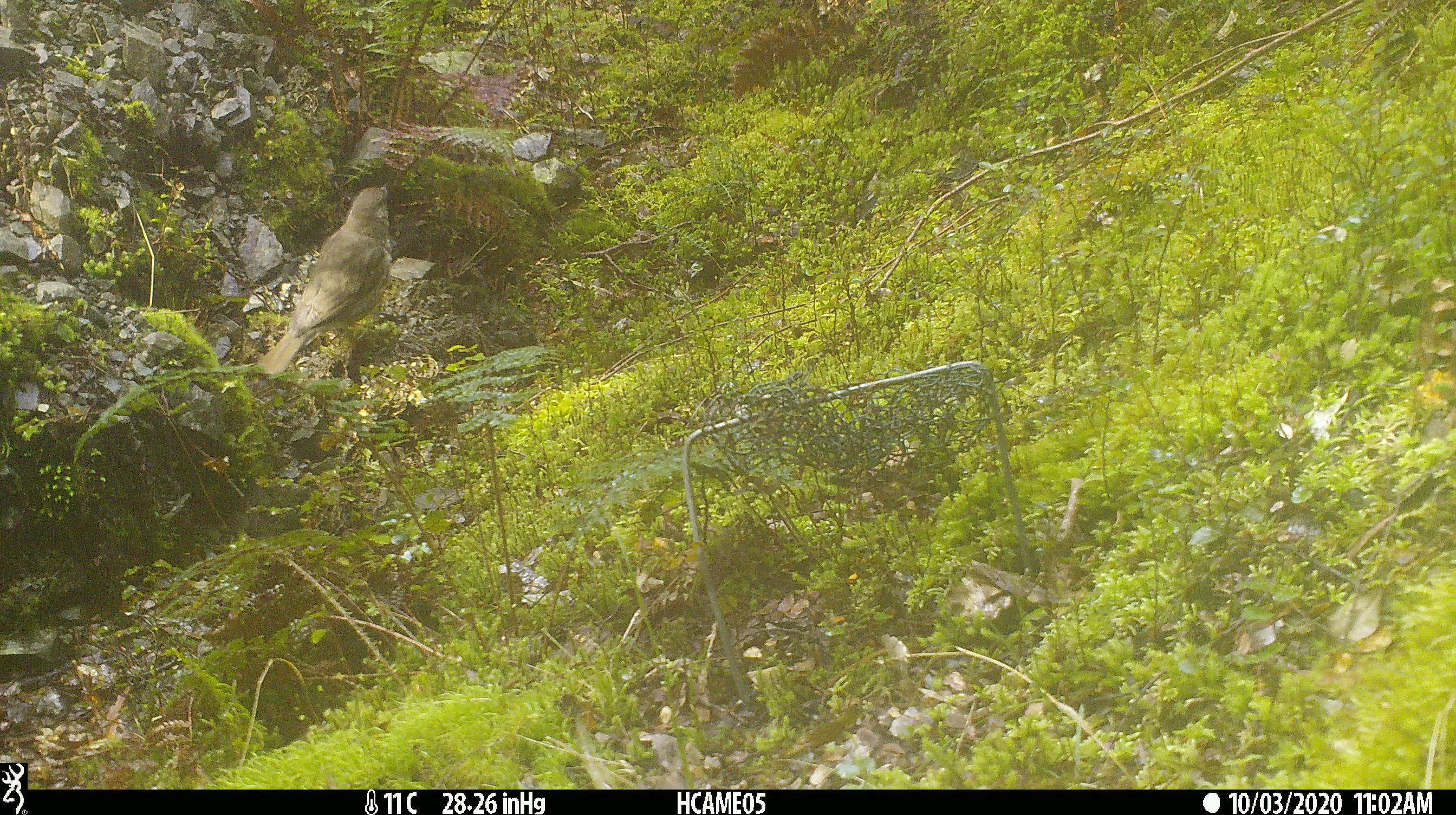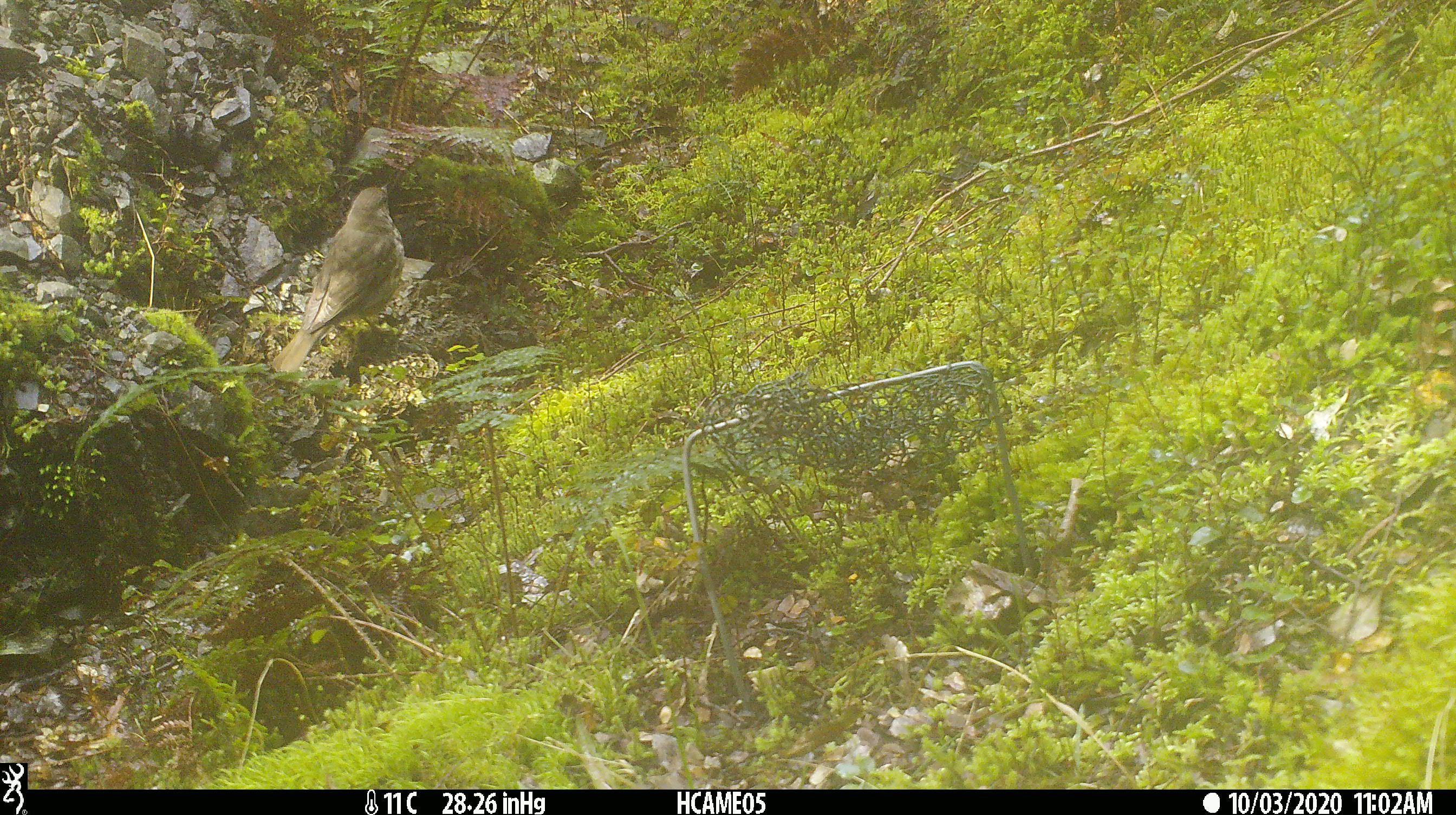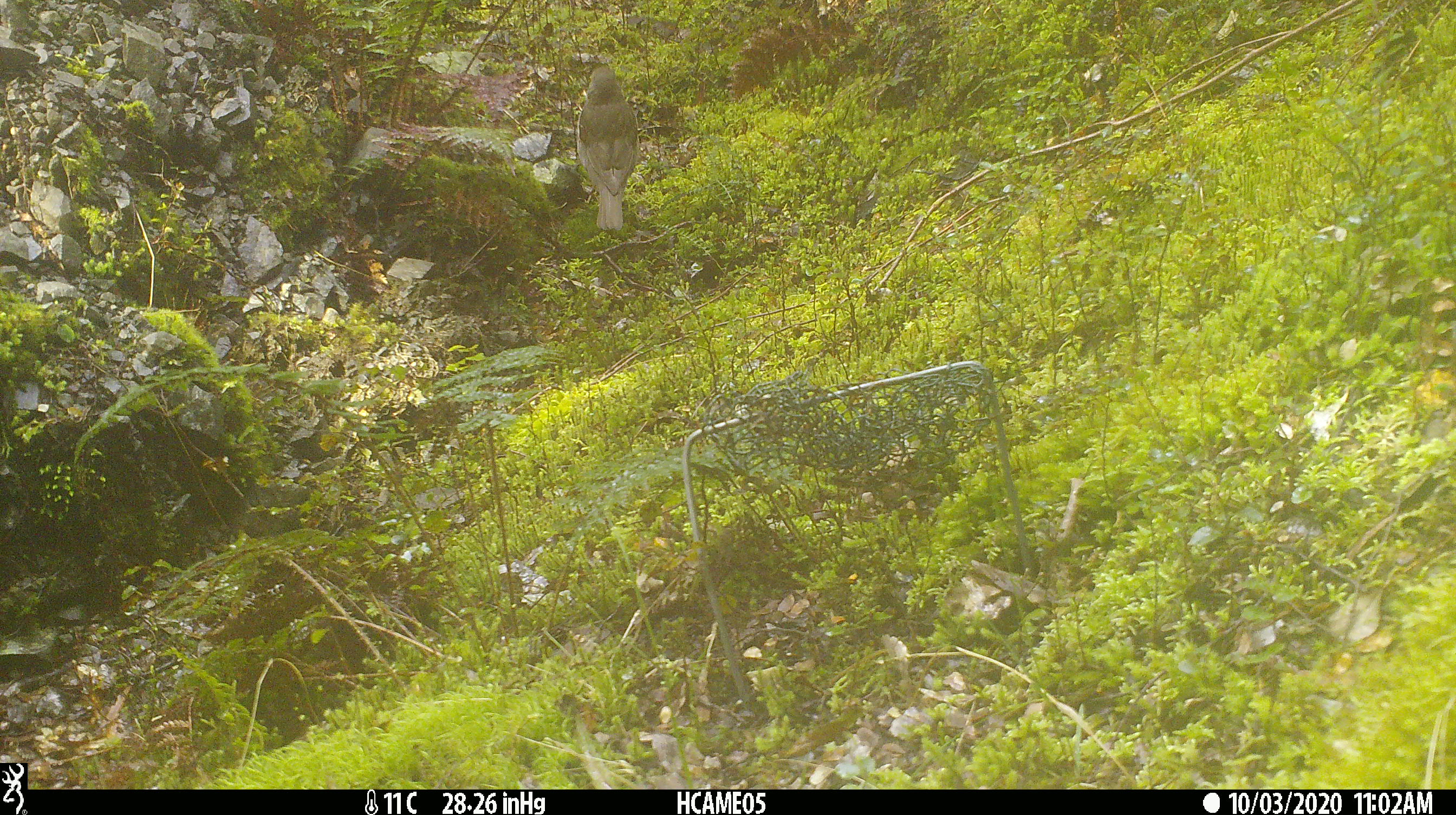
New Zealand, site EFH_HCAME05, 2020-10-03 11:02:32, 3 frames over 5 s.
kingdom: Animalia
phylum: Chordata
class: Aves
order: Passeriformes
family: Turdidae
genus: Turdus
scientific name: Turdus philomelos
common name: song thrush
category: thrush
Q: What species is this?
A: Thrush (song thrush) (Turdus philomelos).